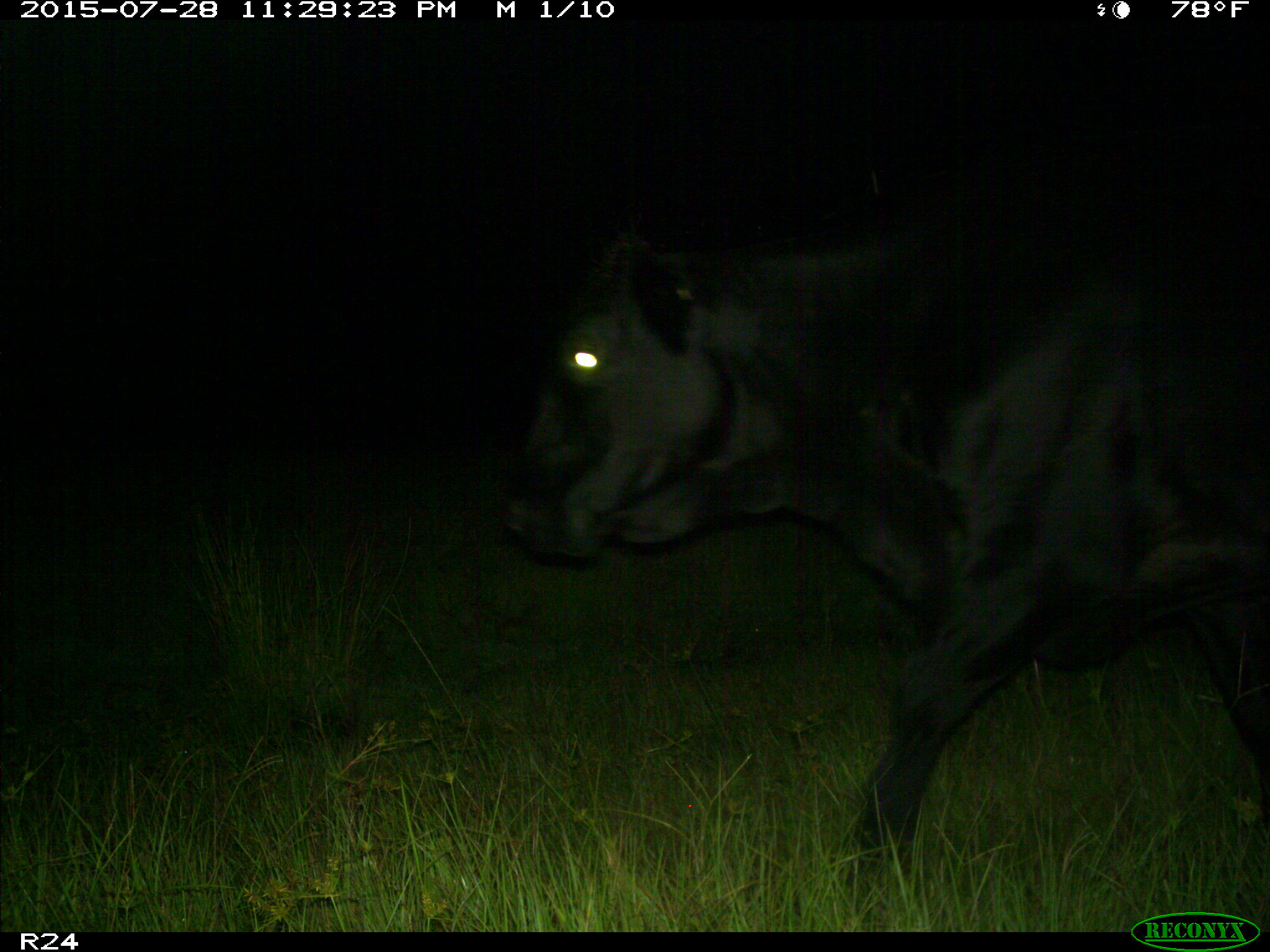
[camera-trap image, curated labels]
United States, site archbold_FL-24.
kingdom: Animalia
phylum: Chordata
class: Mammalia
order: Artiodactyla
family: Bovidae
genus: Bos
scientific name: Bos taurus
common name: domestic cow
Bos taurus (domestic cow).